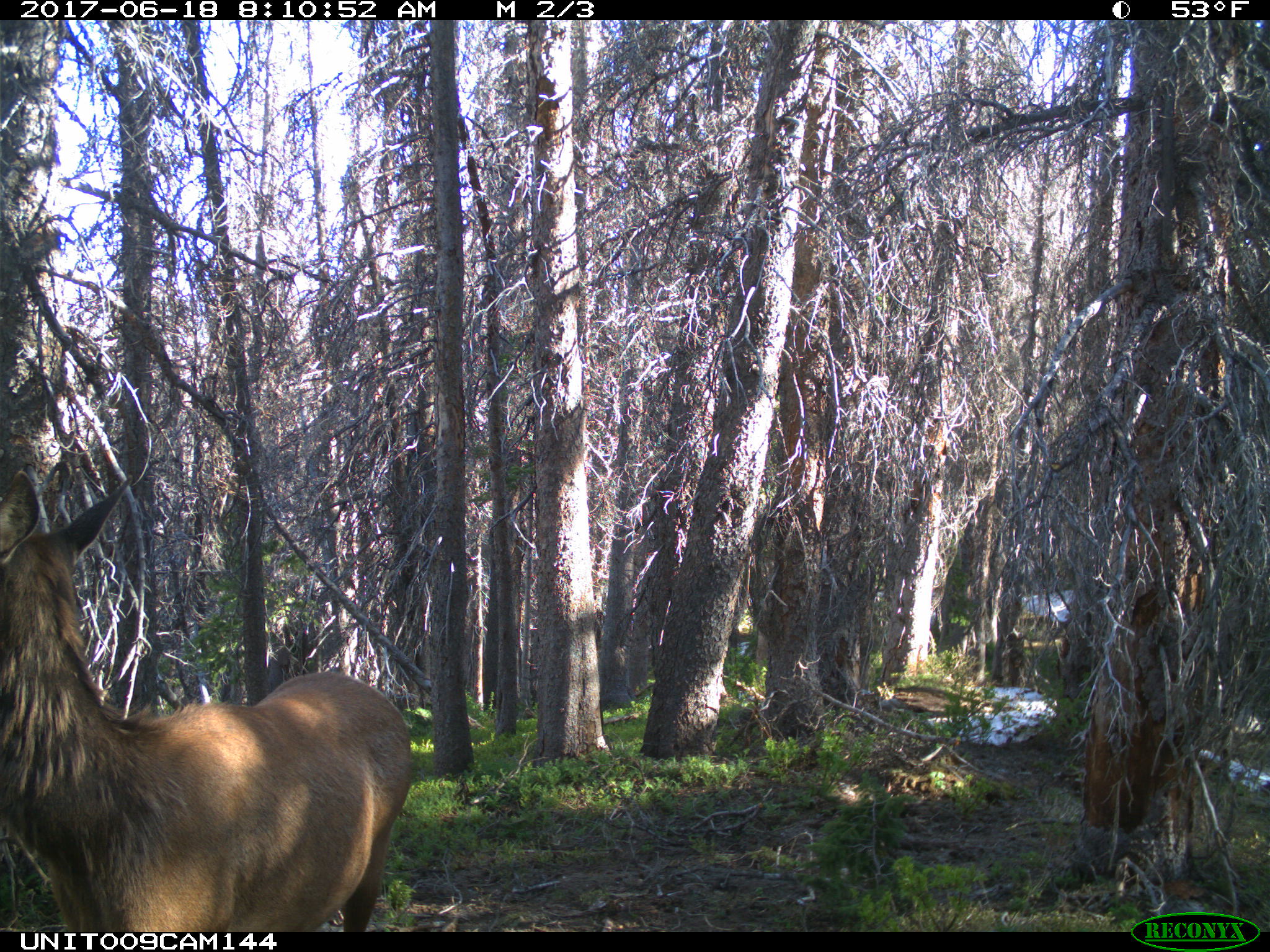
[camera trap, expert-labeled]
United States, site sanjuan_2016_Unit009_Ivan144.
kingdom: Animalia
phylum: Chordata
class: Mammalia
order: Artiodactyla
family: Cervidae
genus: Cervus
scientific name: Cervus elaphus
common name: red deer